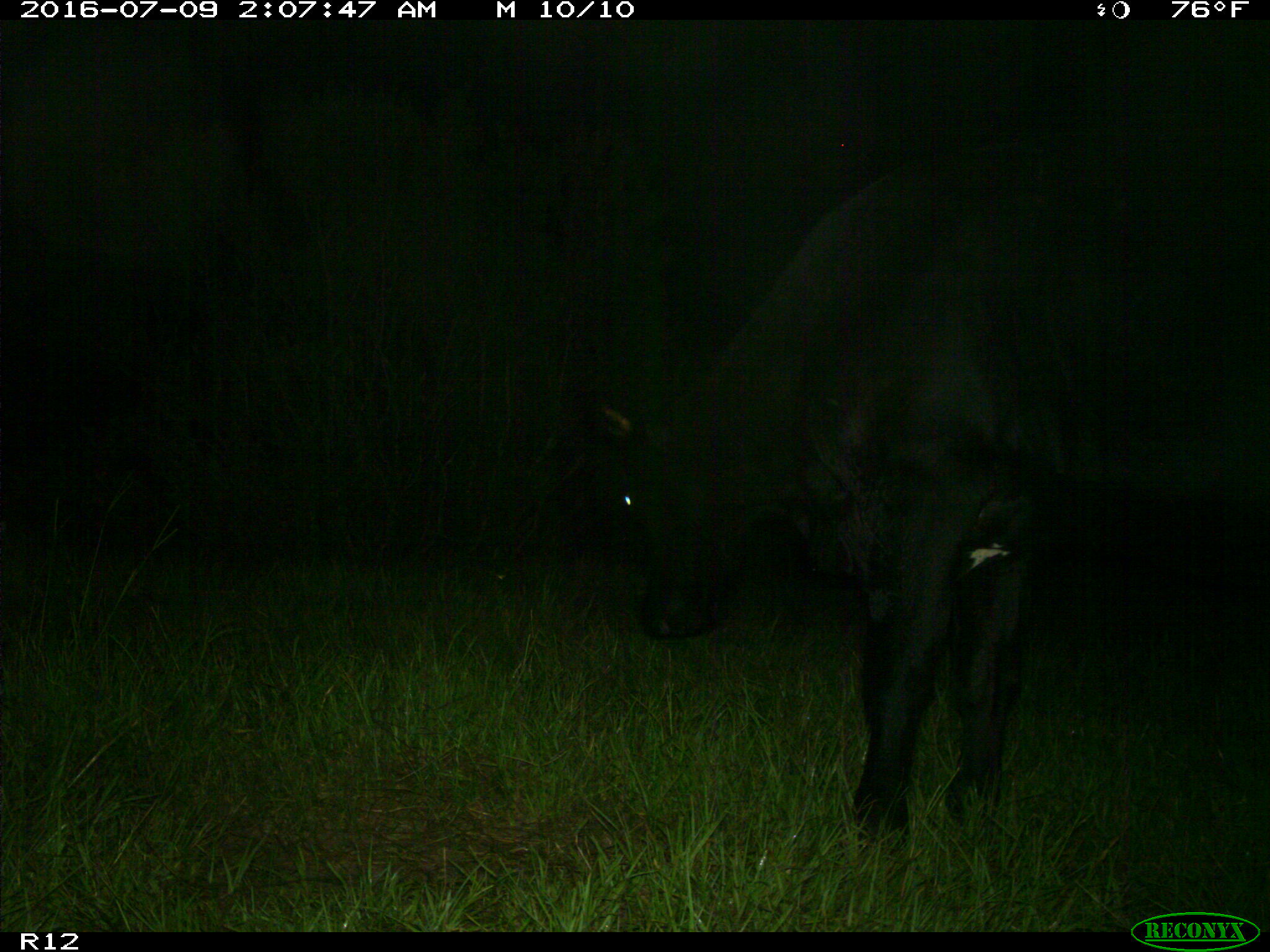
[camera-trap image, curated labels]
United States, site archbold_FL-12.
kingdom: Animalia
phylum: Chordata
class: Mammalia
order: Artiodactyla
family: Bovidae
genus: Bos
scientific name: Bos taurus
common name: domestic cow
Bos taurus (domestic cow).